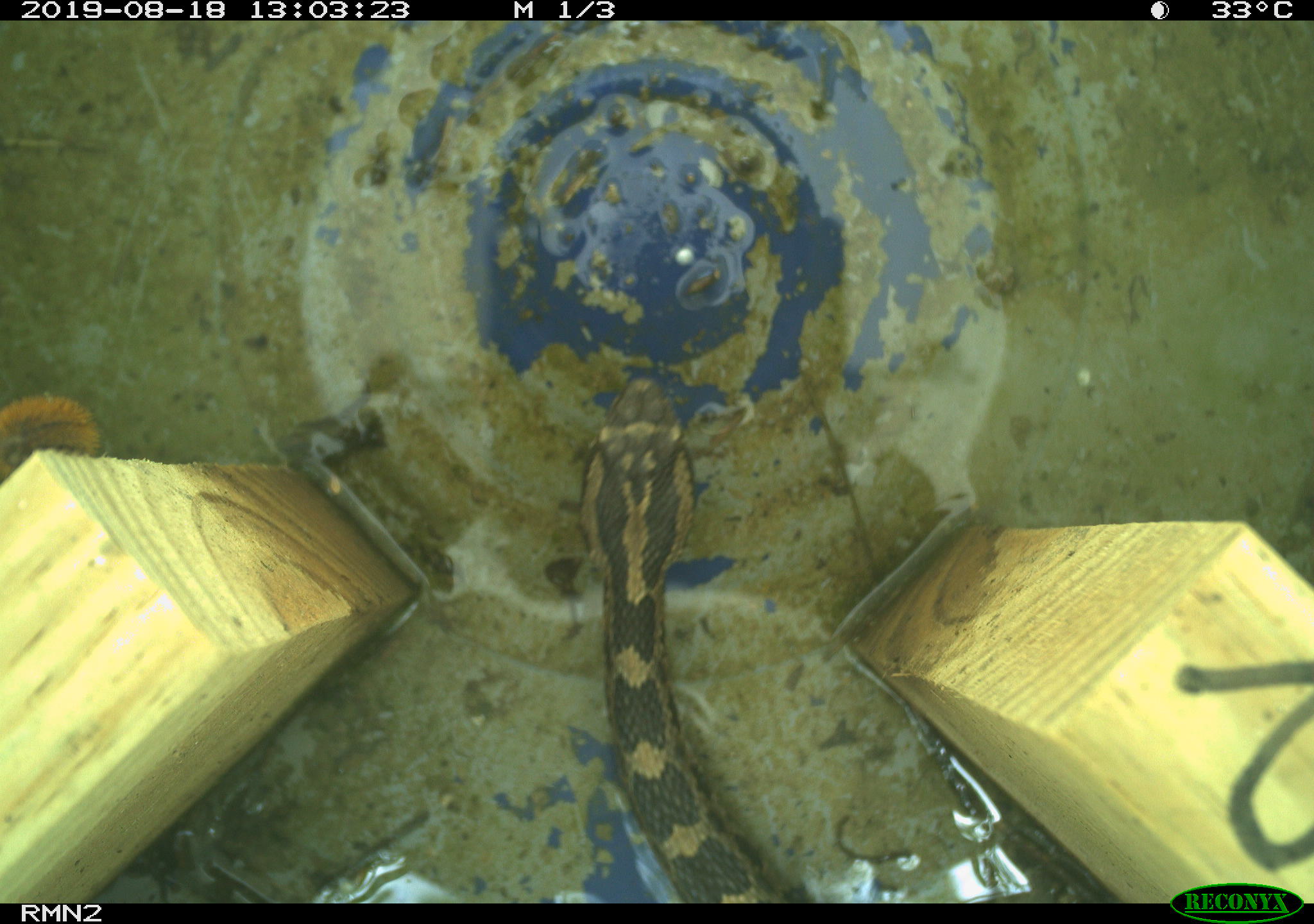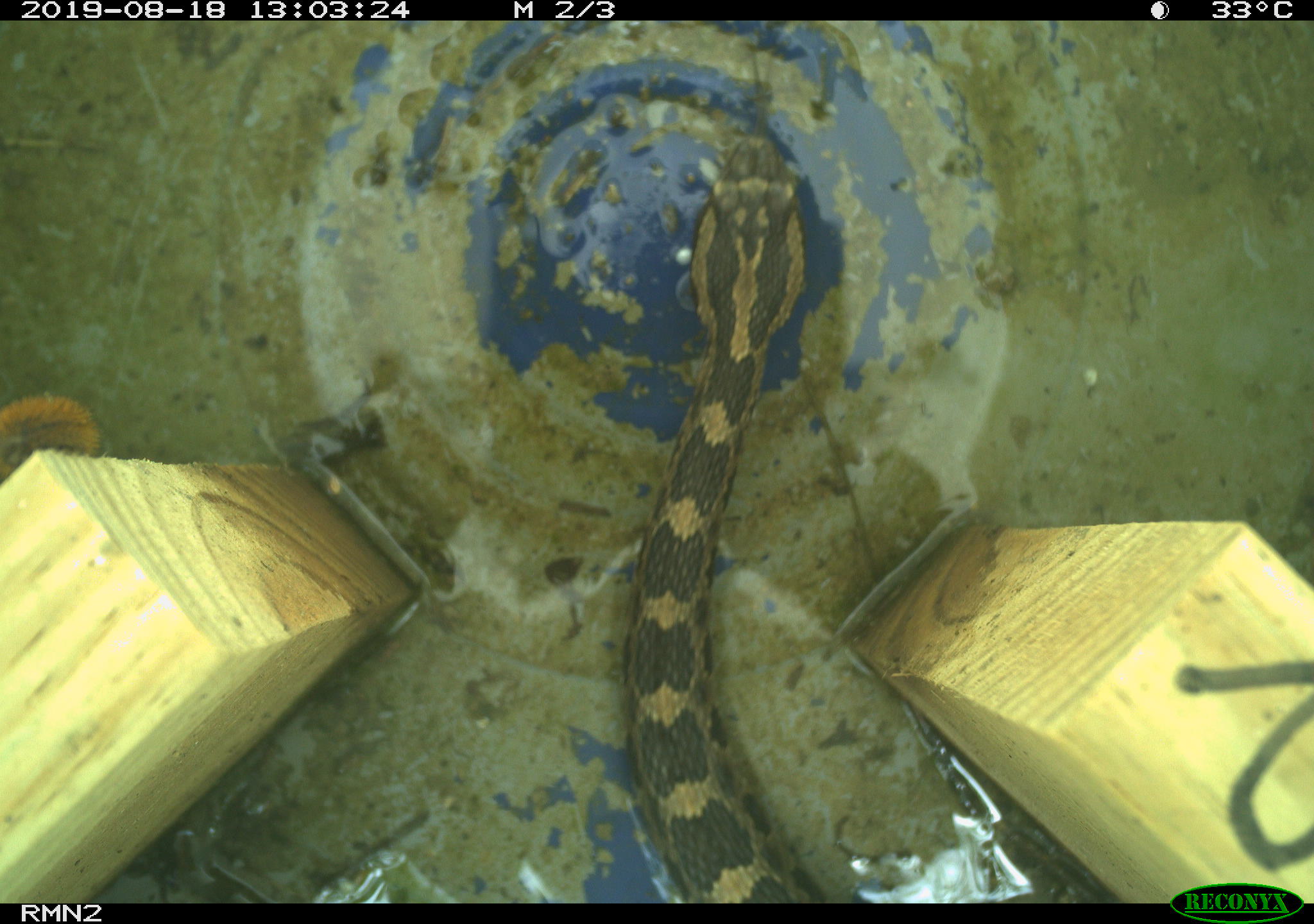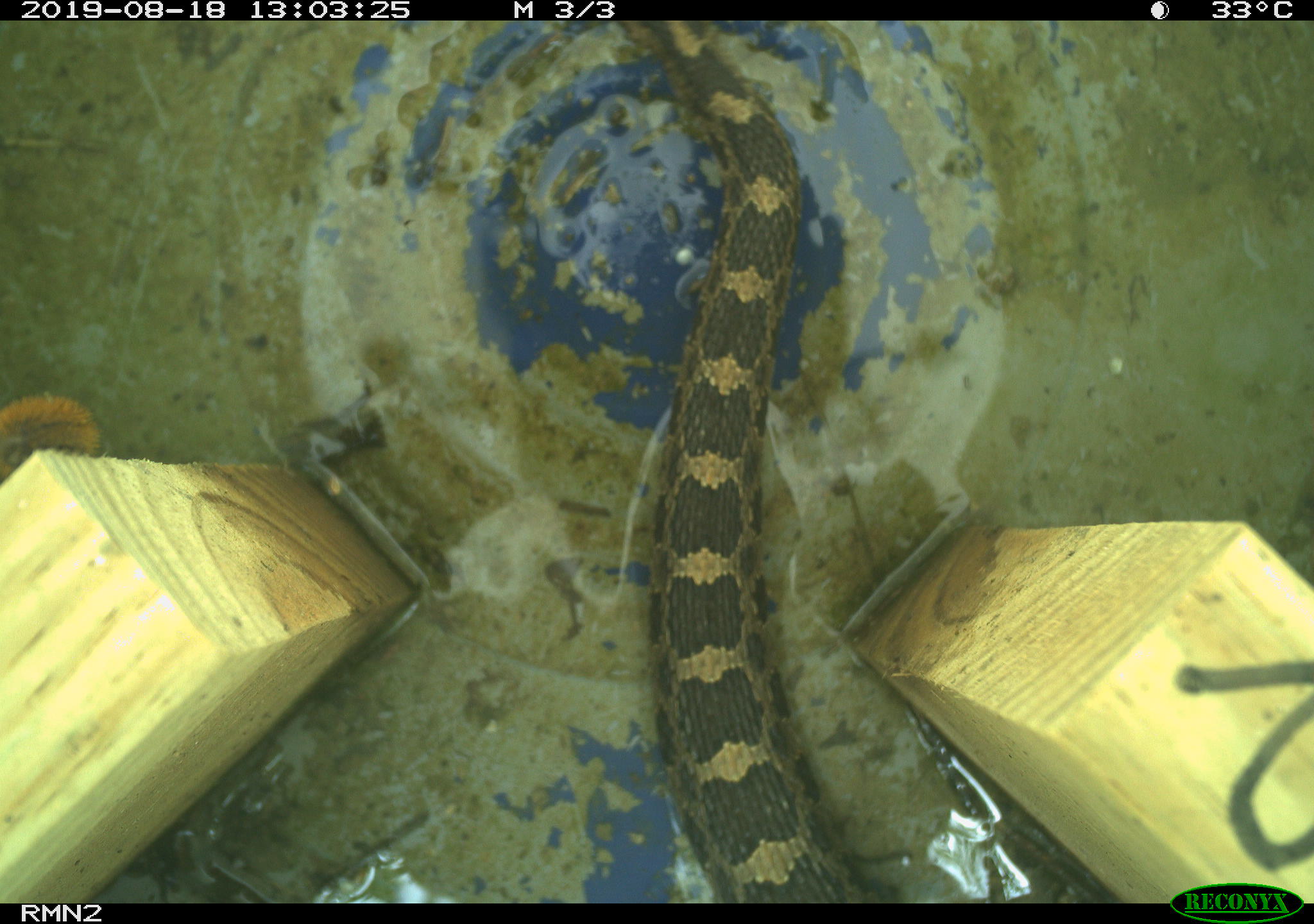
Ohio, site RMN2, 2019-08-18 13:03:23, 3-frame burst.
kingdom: Animalia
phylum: Chordata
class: Reptilia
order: Squamata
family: Viperidae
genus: Sistrurus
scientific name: Sistrurus catenatus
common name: eastern massasauga